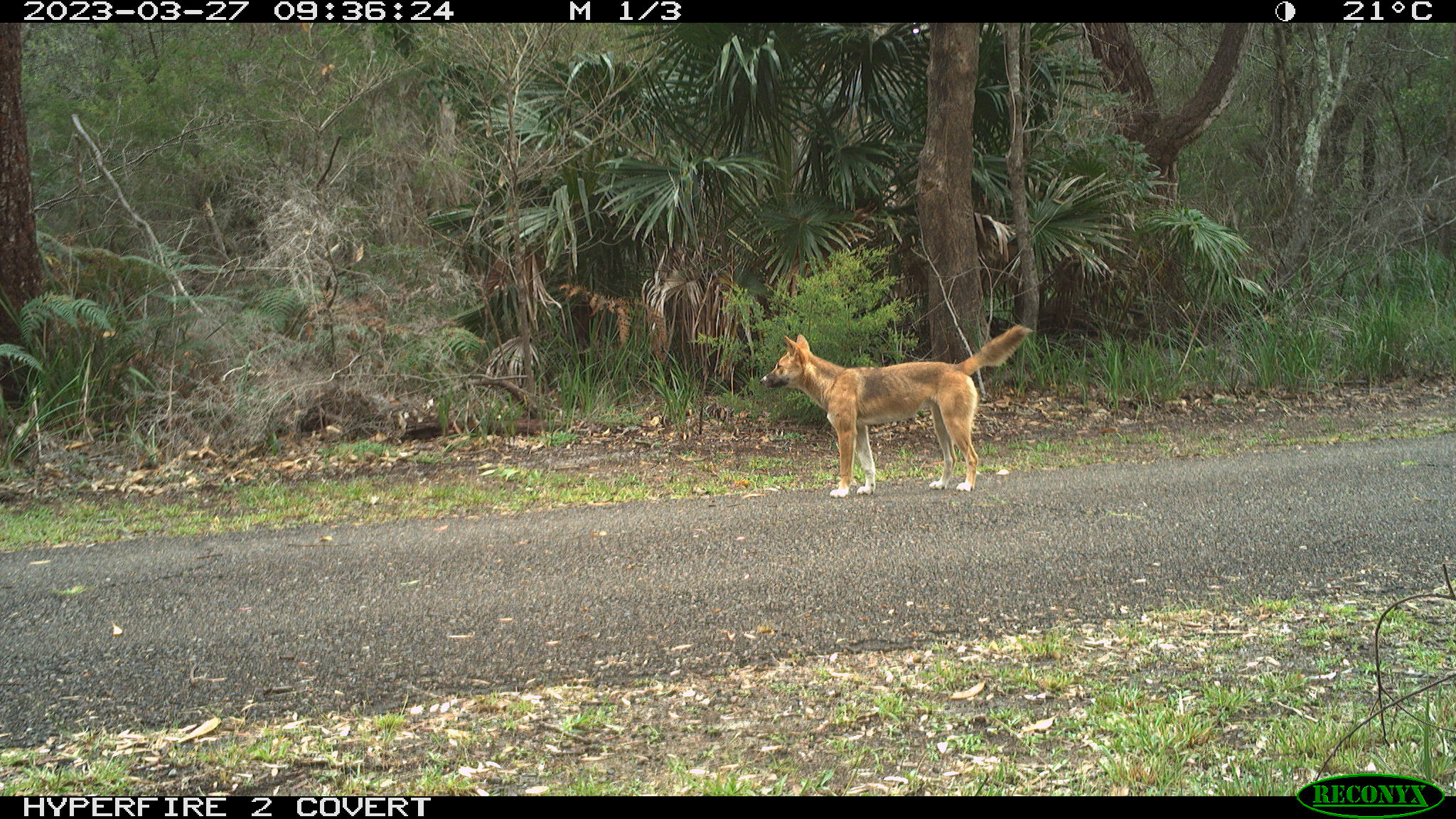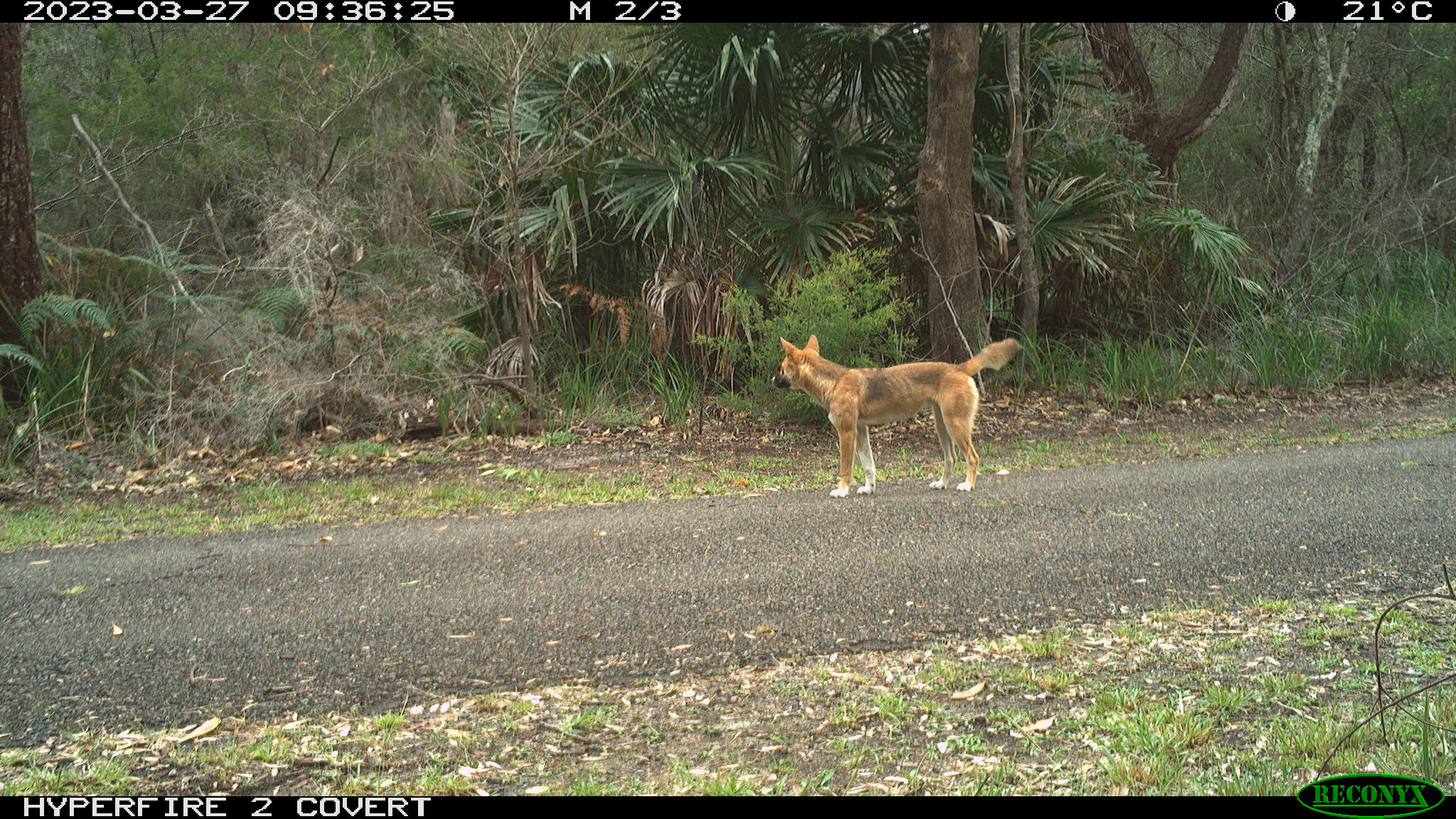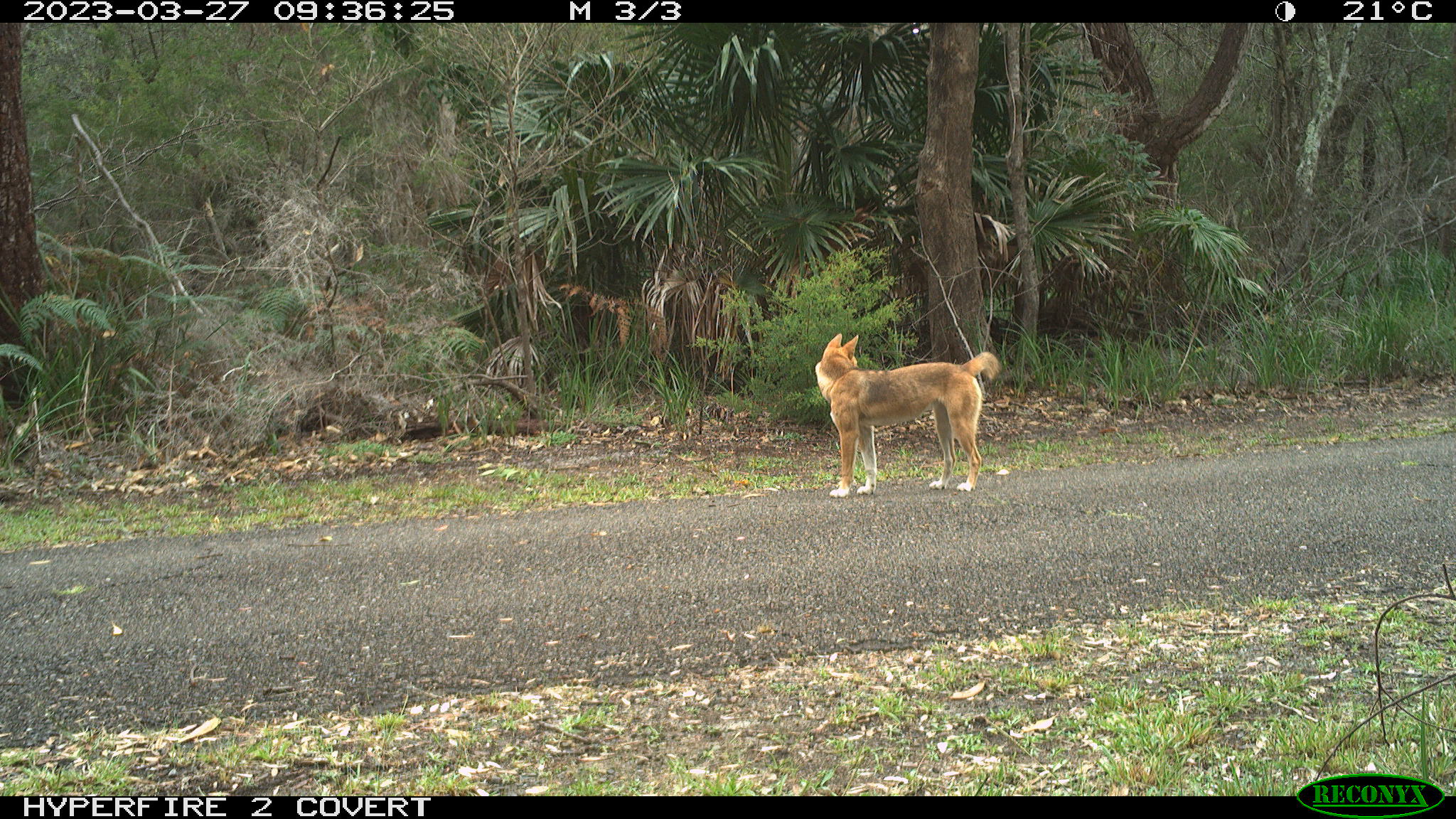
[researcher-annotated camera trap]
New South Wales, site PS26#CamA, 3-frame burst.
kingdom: Animalia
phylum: Chordata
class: Mammalia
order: Carnivora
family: Canidae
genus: Canis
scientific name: Canis familiaris dingo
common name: dingo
Dingo (Canis familiaris dingo).